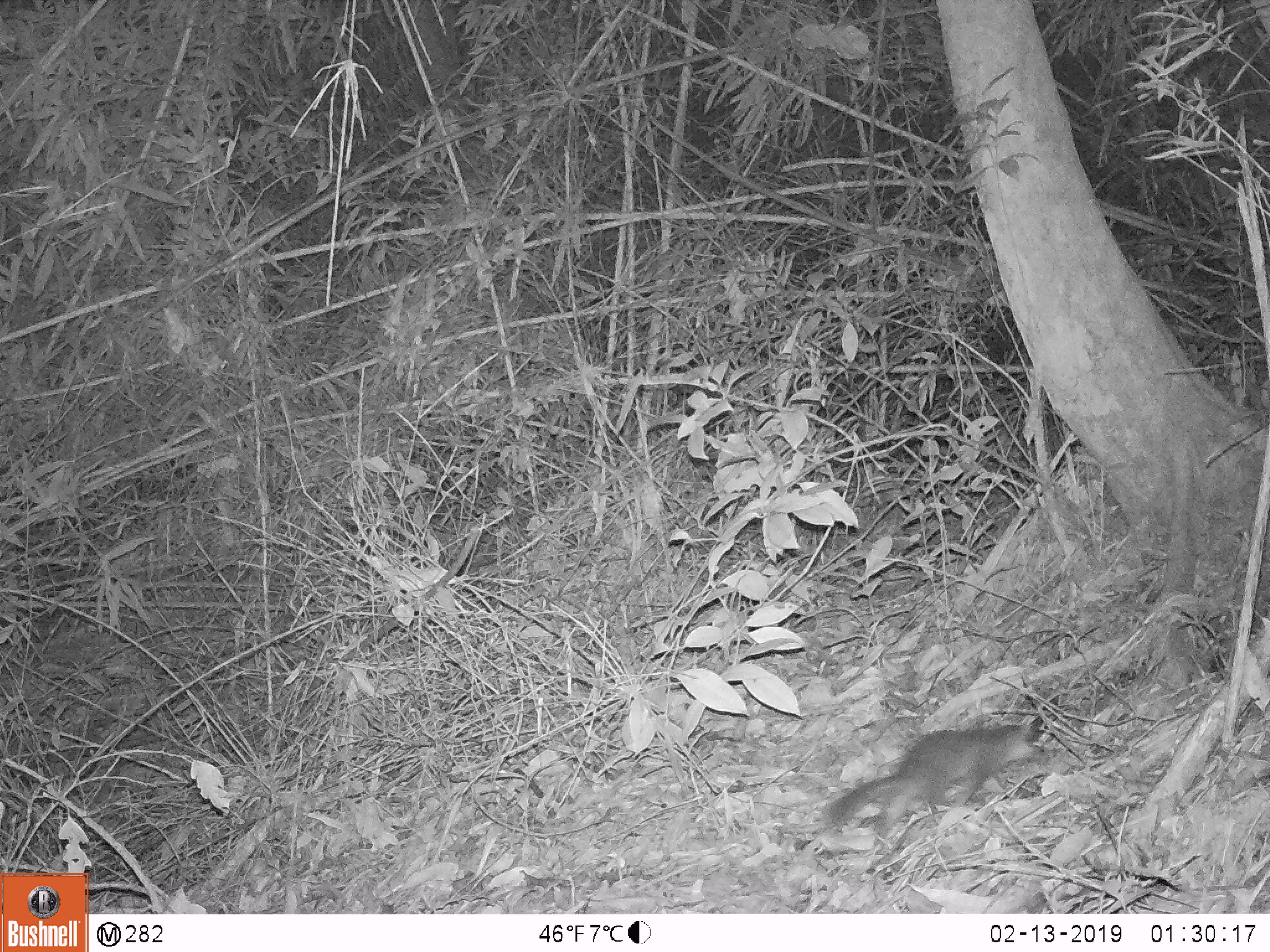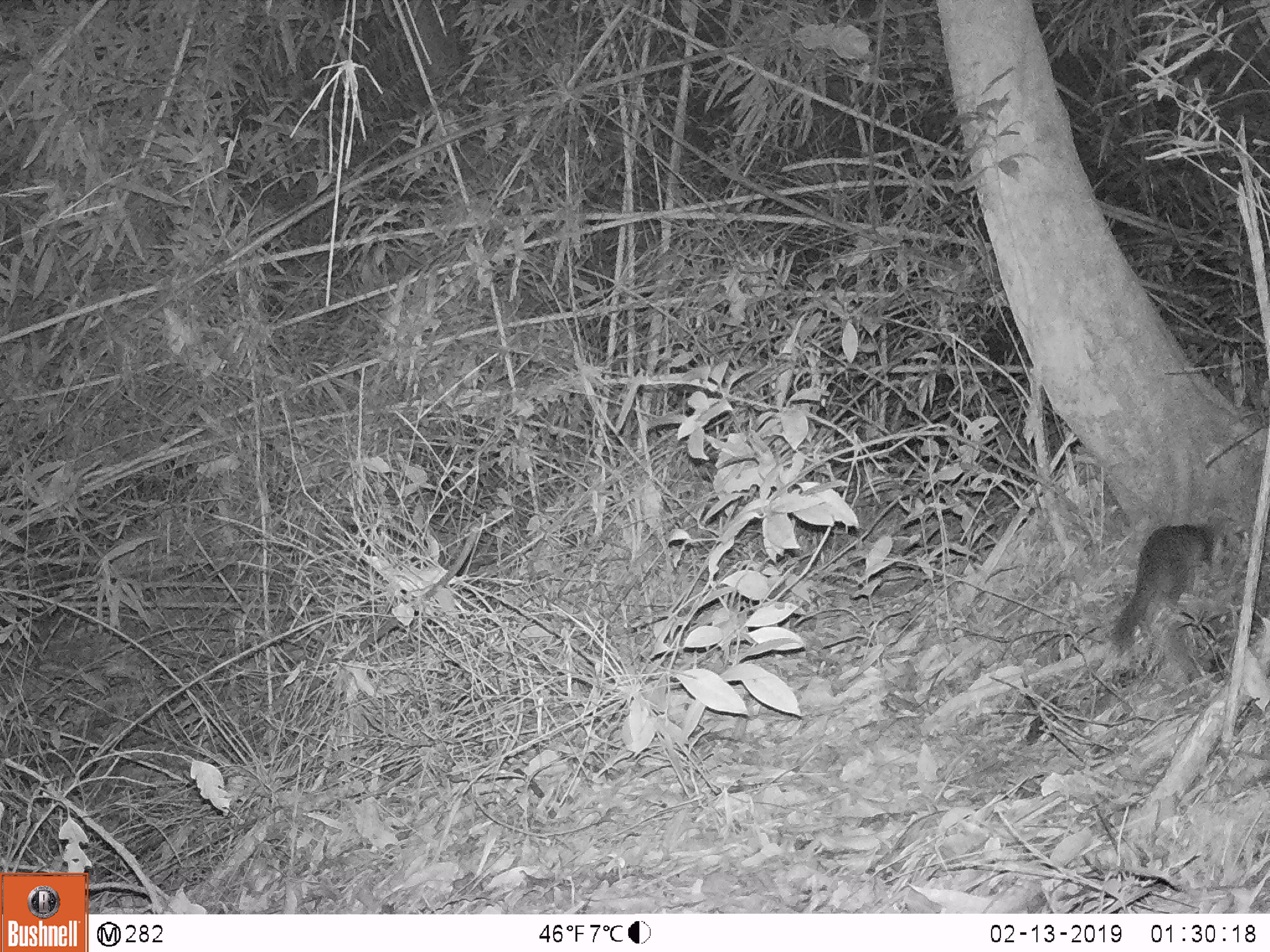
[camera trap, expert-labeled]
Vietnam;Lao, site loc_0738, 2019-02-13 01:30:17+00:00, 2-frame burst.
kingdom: Animalia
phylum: Chordata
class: Mammalia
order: Carnivora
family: Mustelidae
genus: Melogale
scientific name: Melogale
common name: ferret badger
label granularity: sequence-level